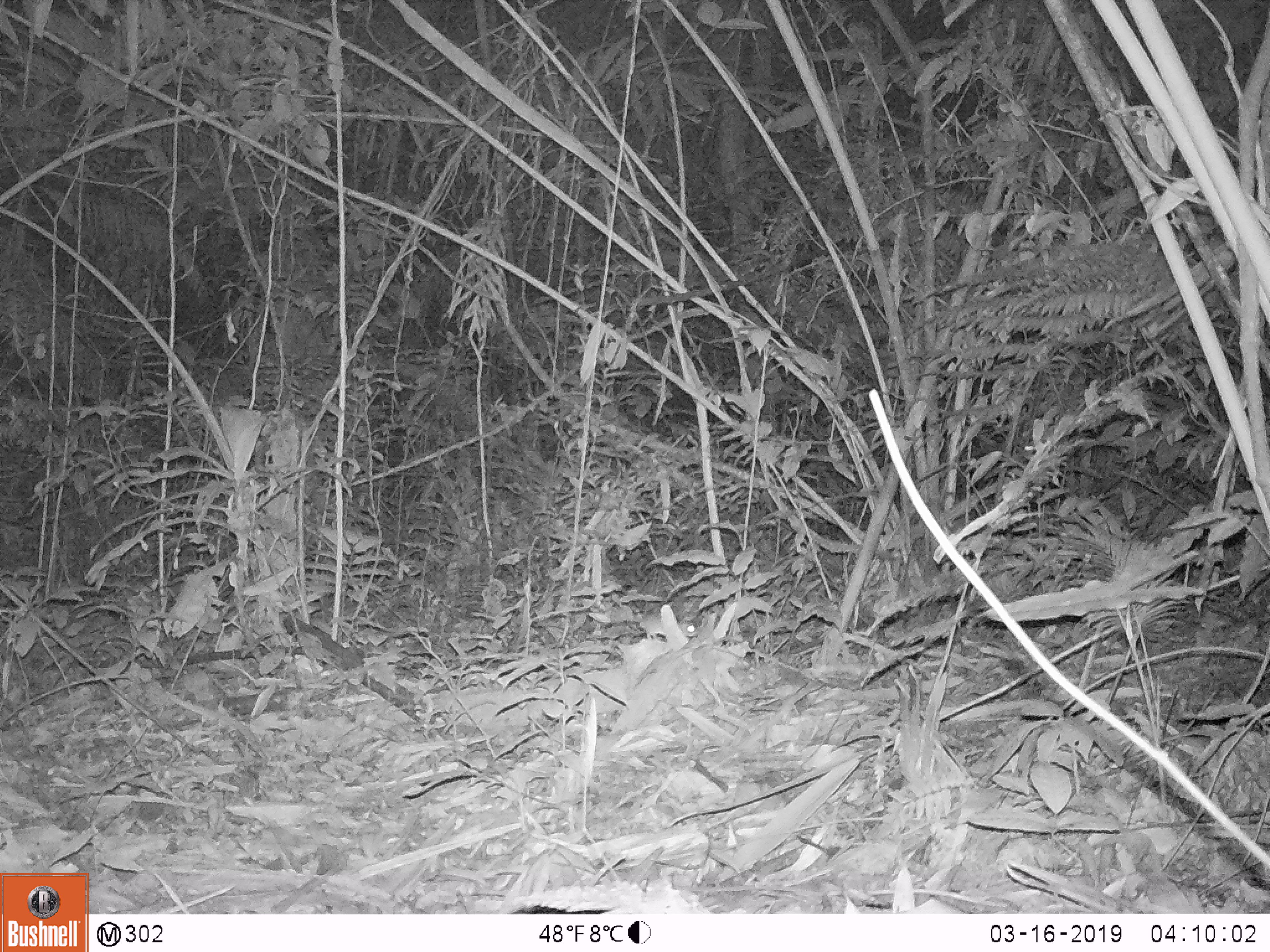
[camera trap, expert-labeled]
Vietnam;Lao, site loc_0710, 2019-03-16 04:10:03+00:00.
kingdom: Animalia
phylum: Chordata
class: Mammalia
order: Rodentia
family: Muridae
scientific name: Muridae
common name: old-world mice and rats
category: unidentified murid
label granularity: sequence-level